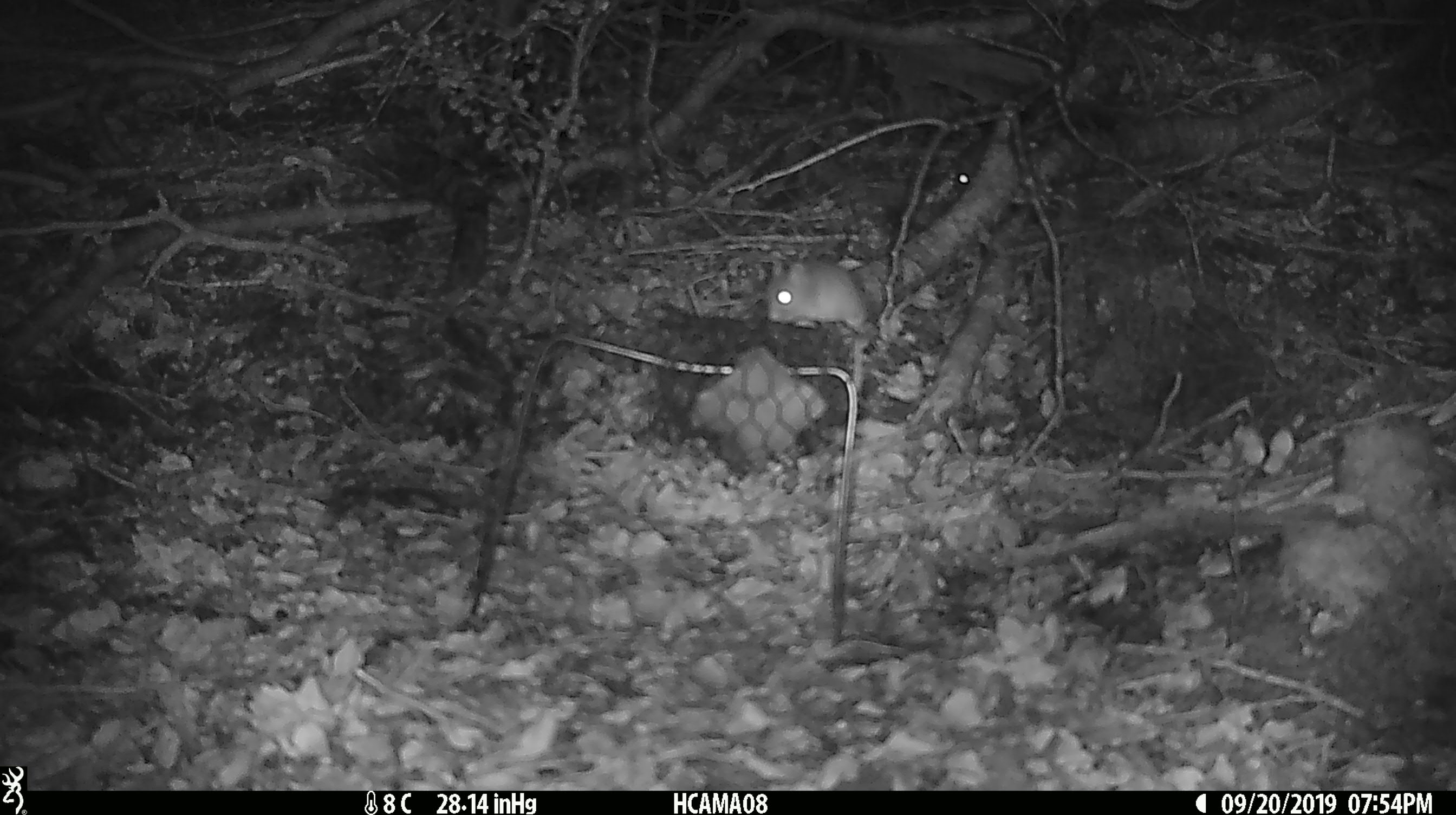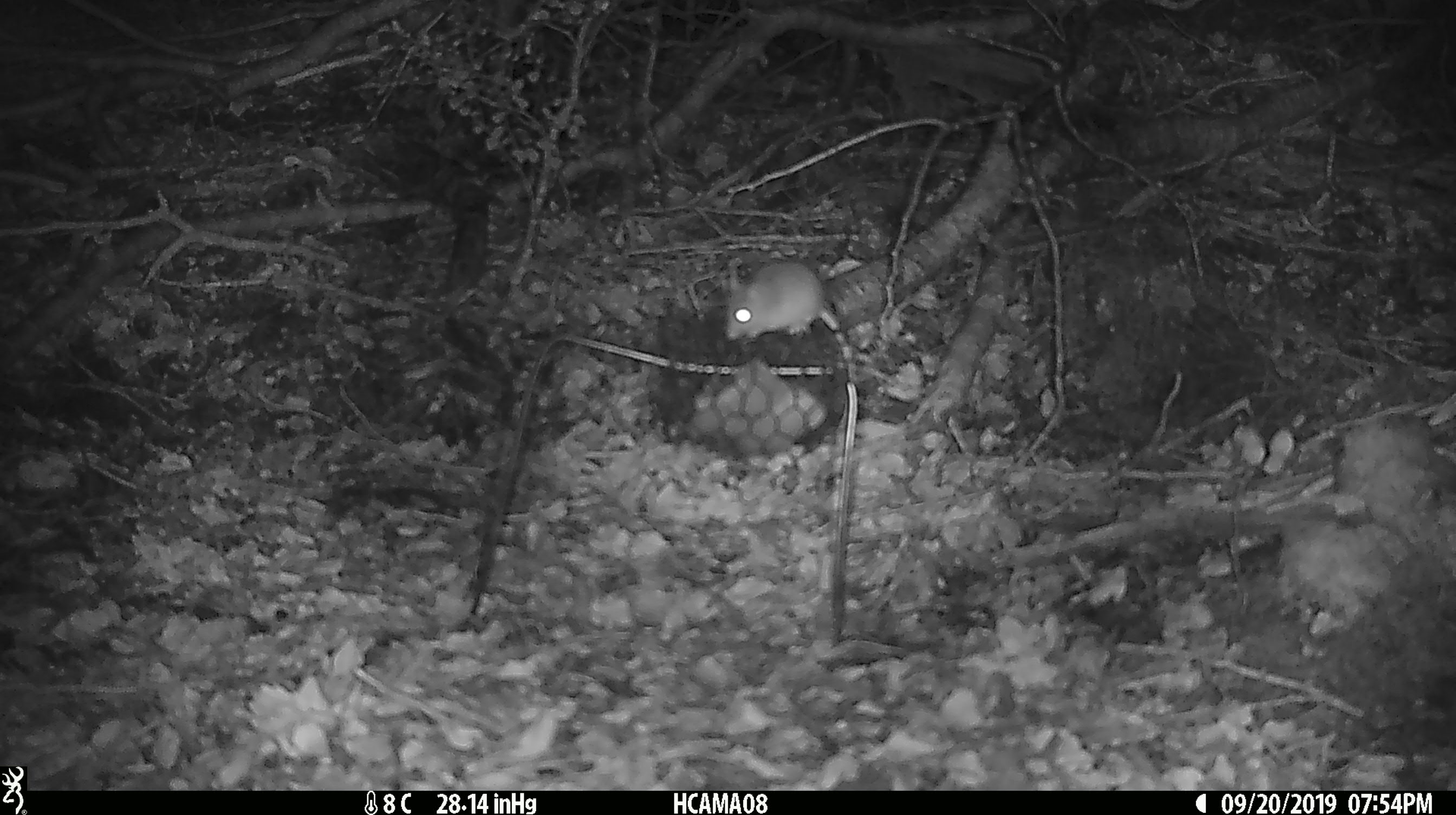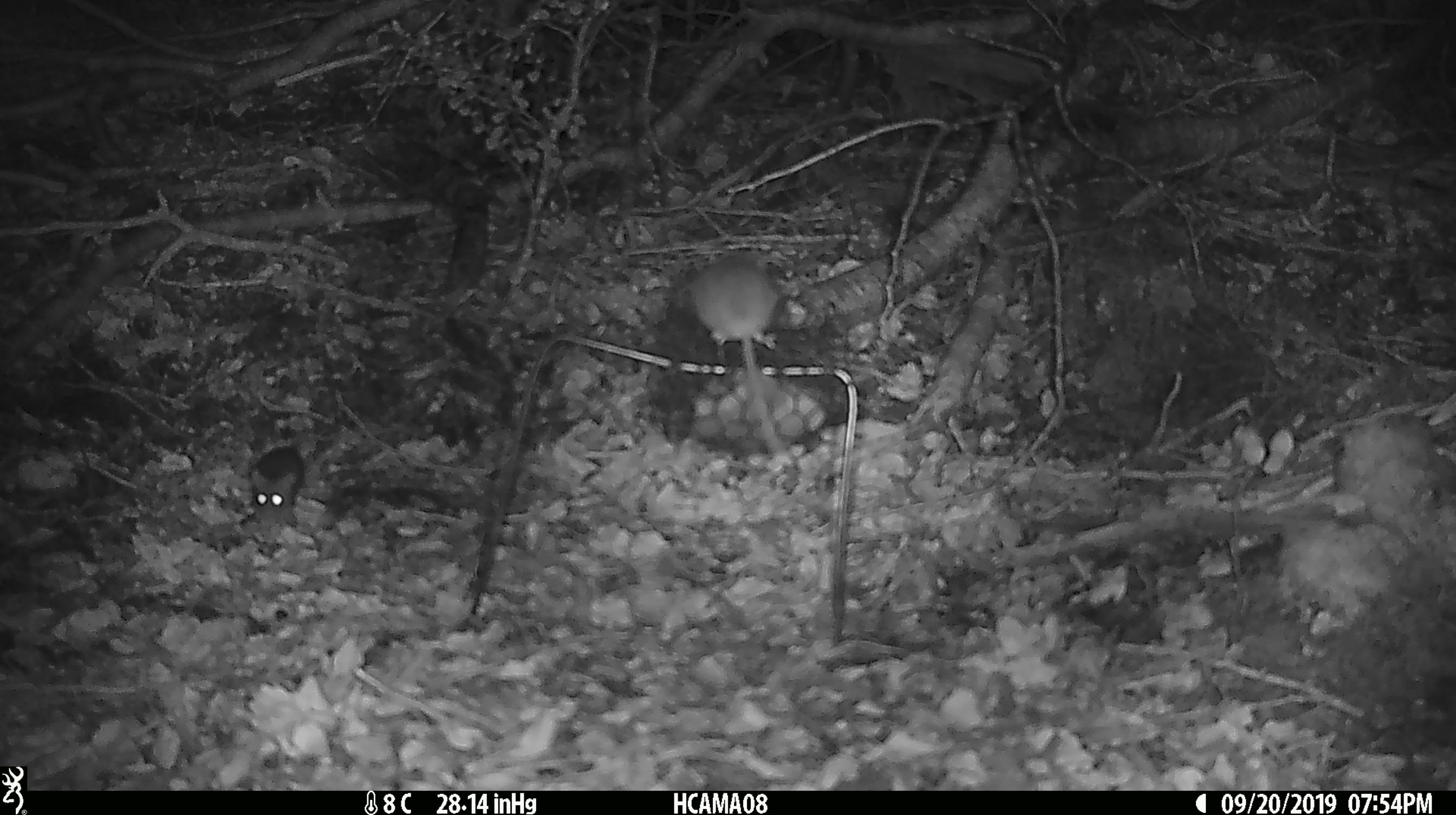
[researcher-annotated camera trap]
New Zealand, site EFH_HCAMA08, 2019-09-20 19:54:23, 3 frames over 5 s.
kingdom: Animalia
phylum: Chordata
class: Mammalia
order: Rodentia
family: Muridae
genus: Mus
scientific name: Mus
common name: mouse